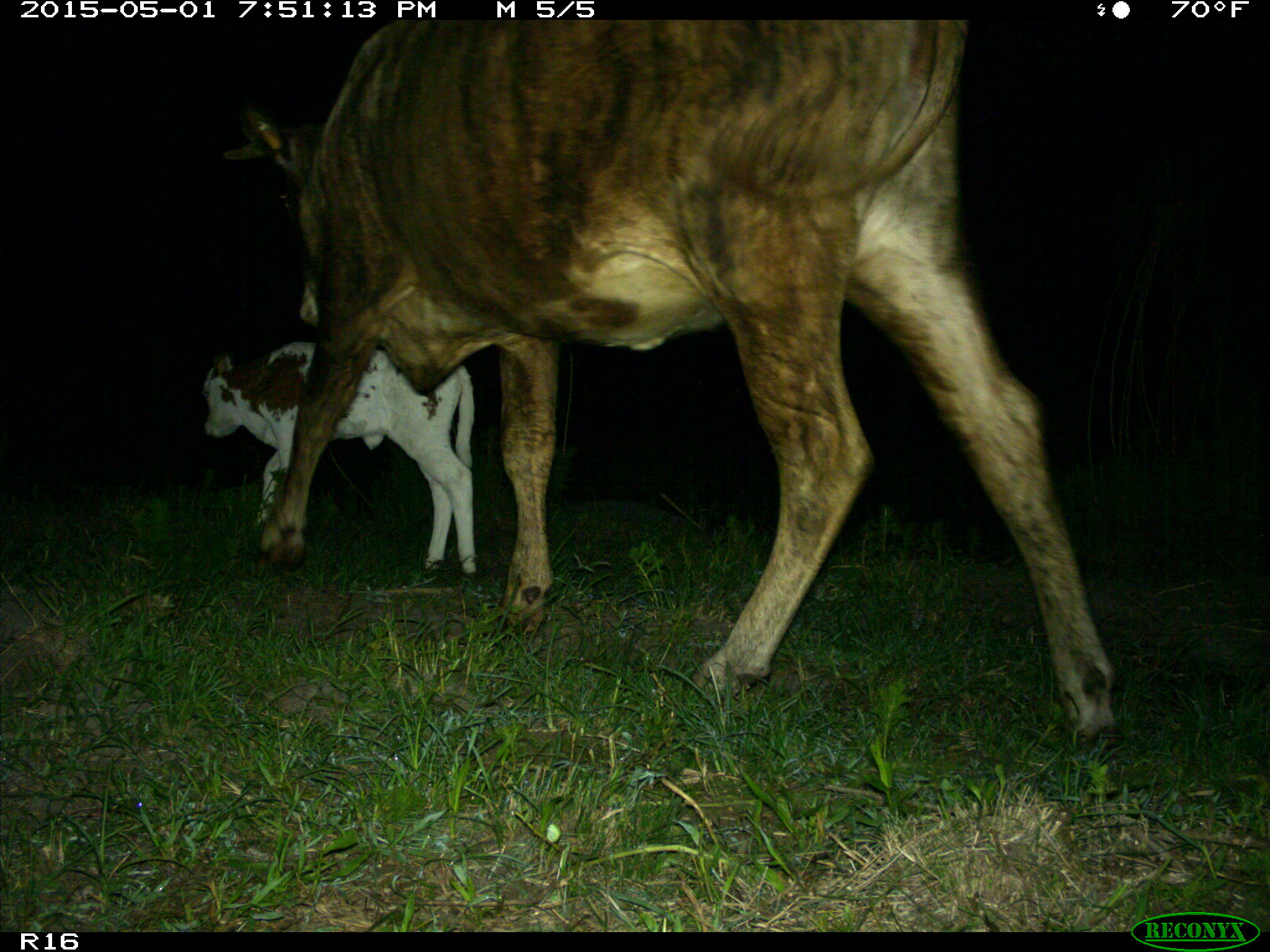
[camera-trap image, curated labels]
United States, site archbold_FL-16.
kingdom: Animalia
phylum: Chordata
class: Mammalia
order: Artiodactyla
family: Bovidae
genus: Bos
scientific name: Bos taurus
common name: domestic cow